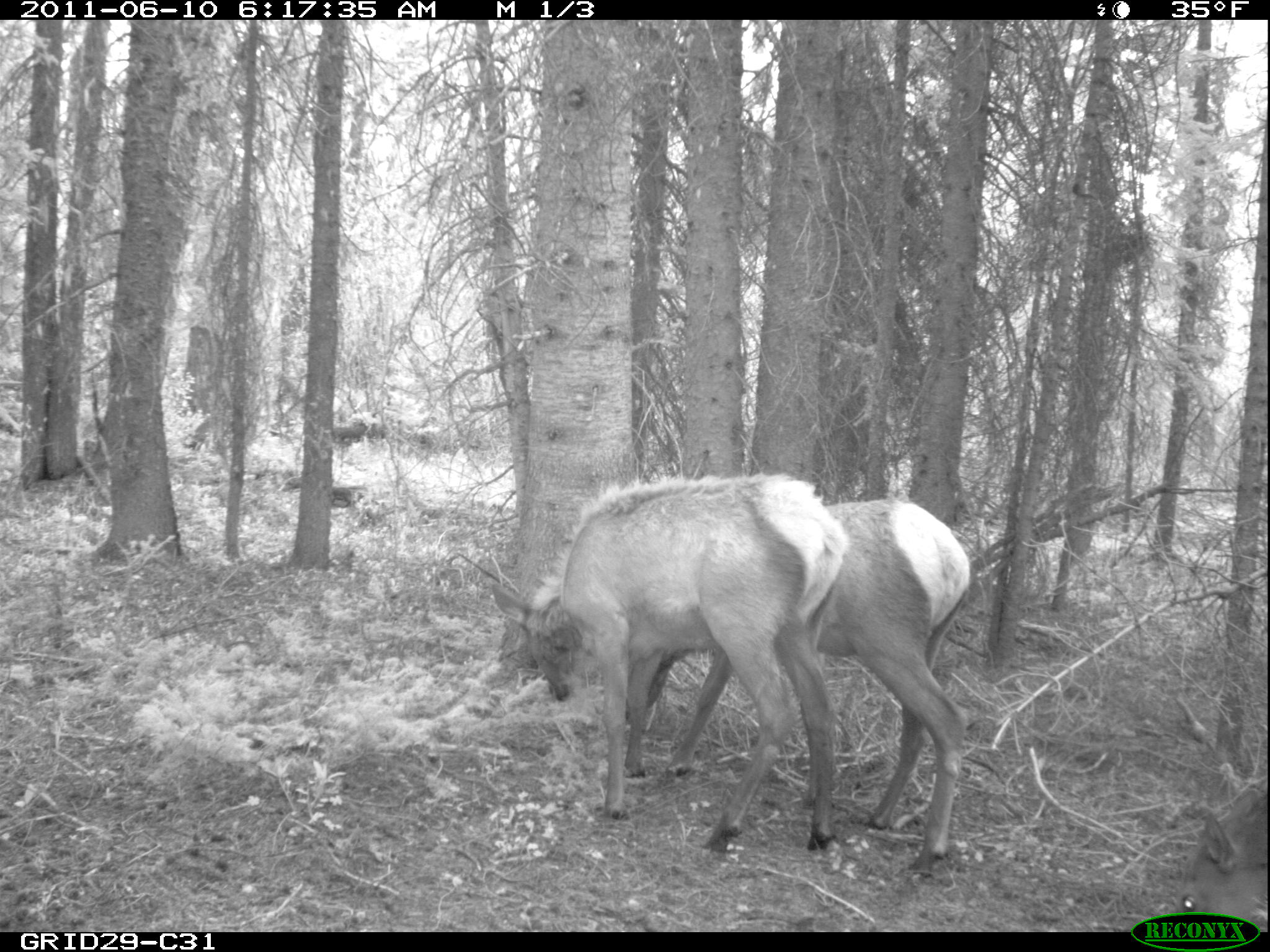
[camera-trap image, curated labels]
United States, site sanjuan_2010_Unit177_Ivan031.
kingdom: Animalia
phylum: Chordata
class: Mammalia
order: Artiodactyla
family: Cervidae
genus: Cervus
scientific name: Cervus elaphus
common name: red deer